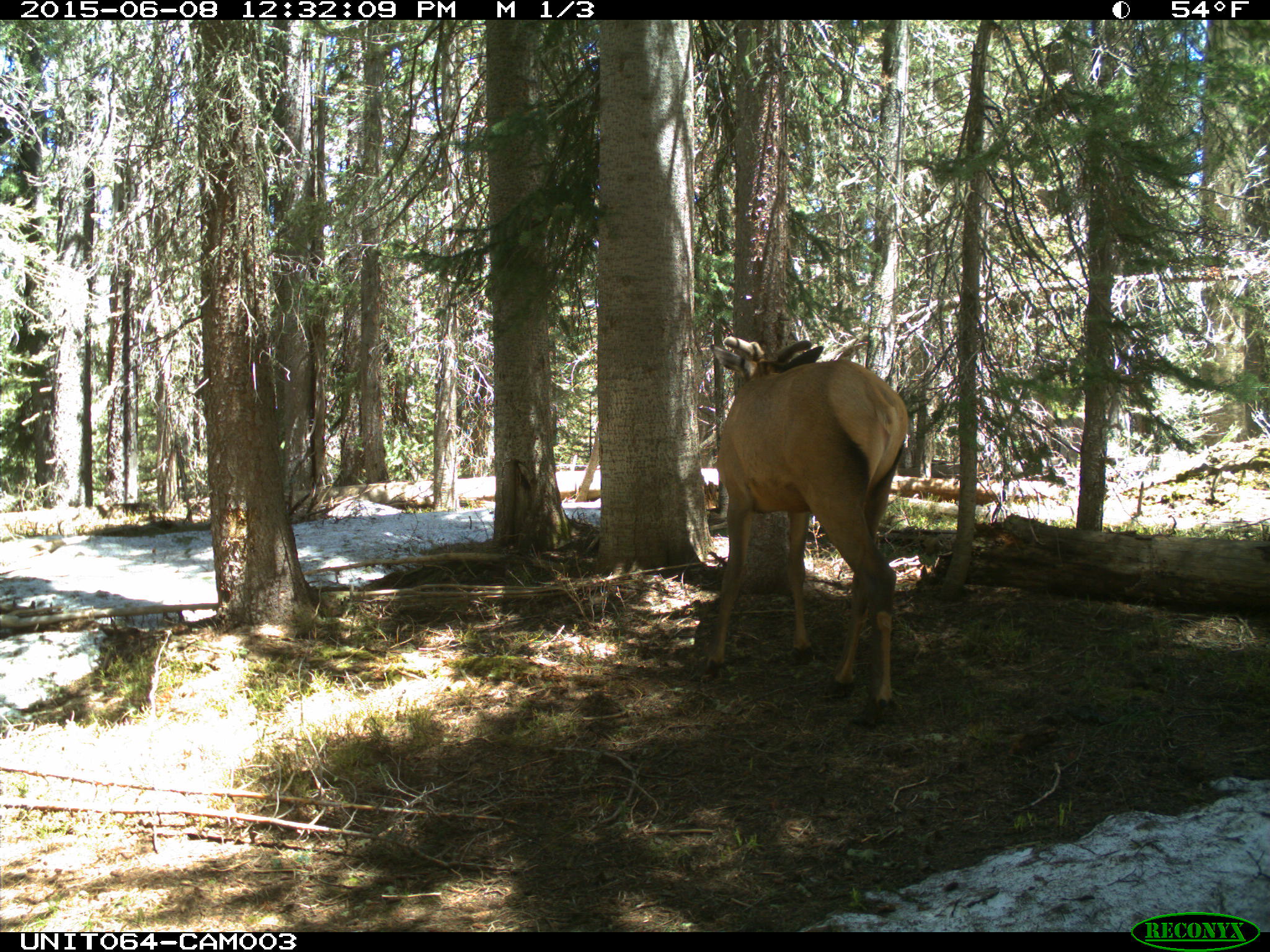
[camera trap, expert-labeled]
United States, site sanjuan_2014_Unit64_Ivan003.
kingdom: Animalia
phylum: Chordata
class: Mammalia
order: Artiodactyla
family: Cervidae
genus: Cervus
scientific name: Cervus elaphus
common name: red deer